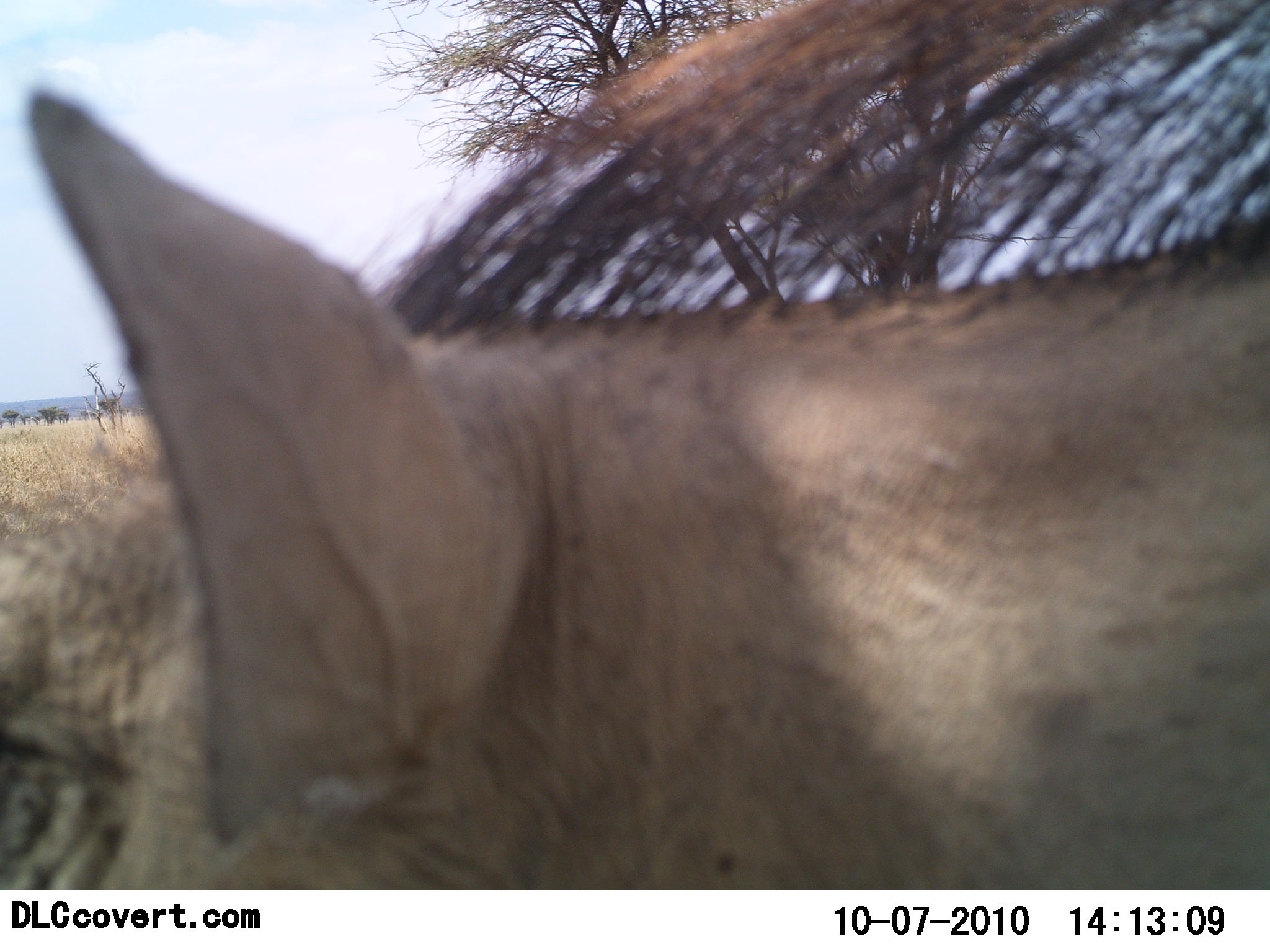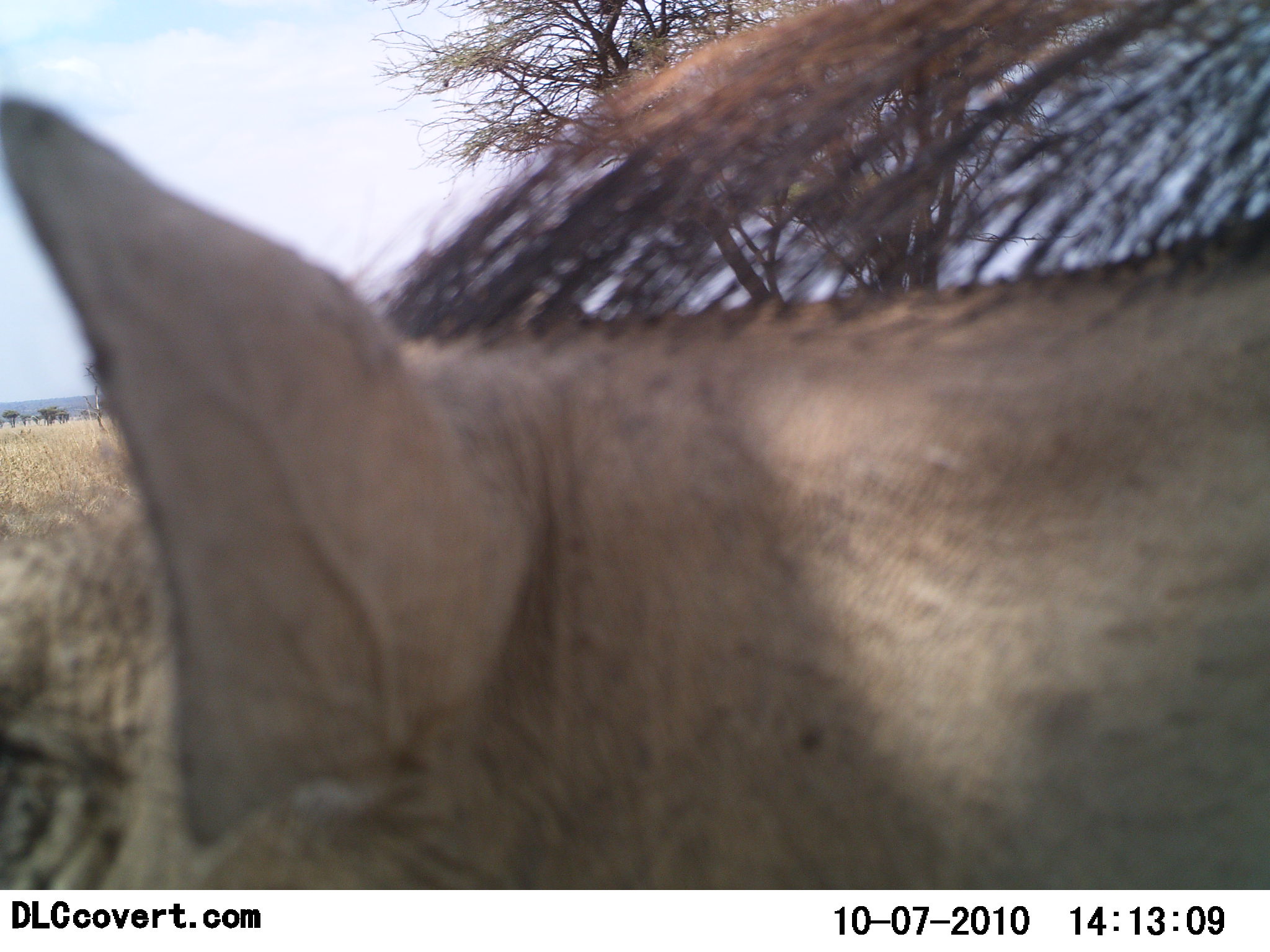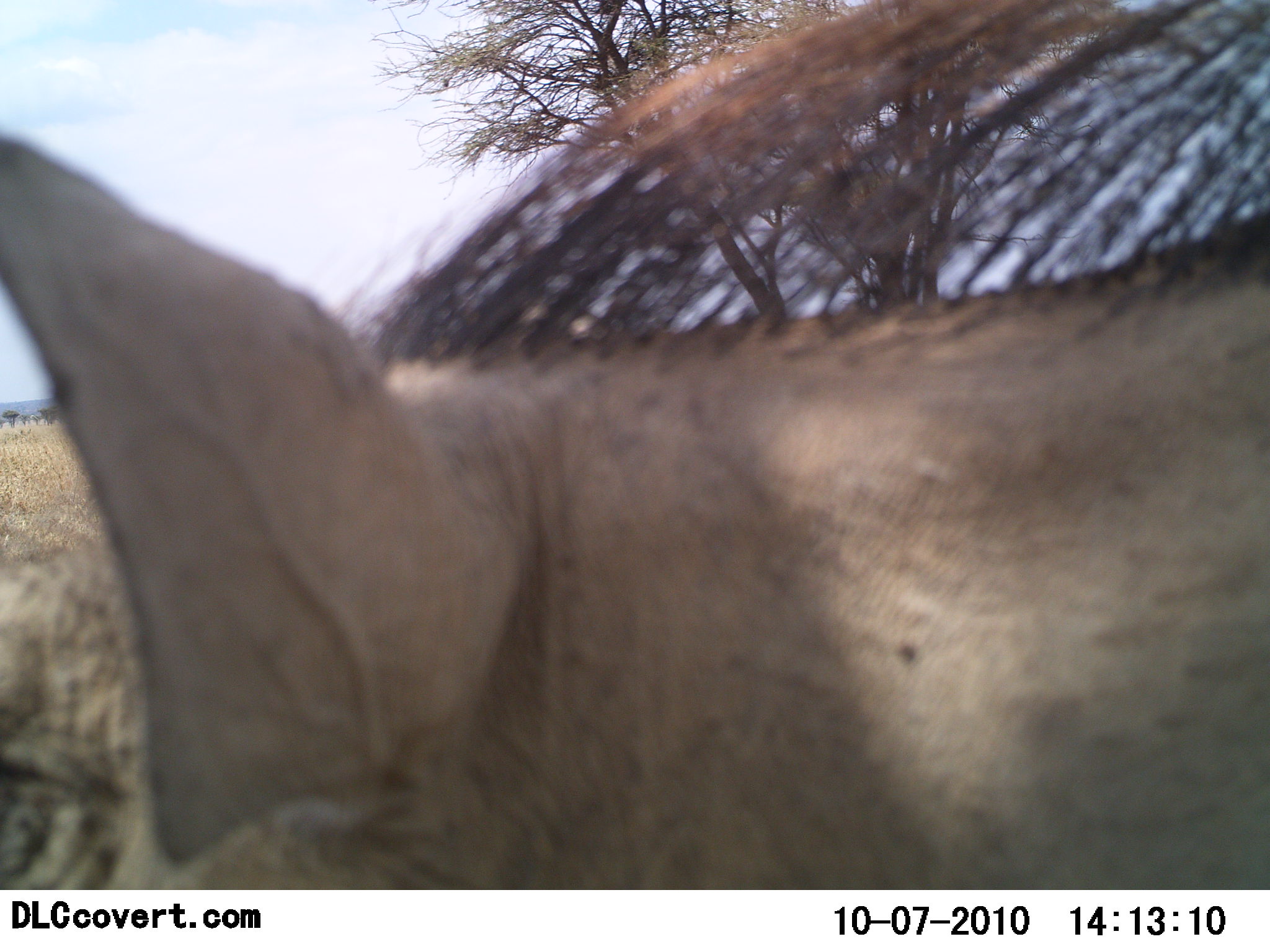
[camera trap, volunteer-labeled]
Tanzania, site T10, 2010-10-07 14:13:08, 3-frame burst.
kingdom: Animalia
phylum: Chordata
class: Mammalia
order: Artiodactyla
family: Suidae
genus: Phacochoerus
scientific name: Phacochoerus africanus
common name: warthog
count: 1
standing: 79%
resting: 21%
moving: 0%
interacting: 0%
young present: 0%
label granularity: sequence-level